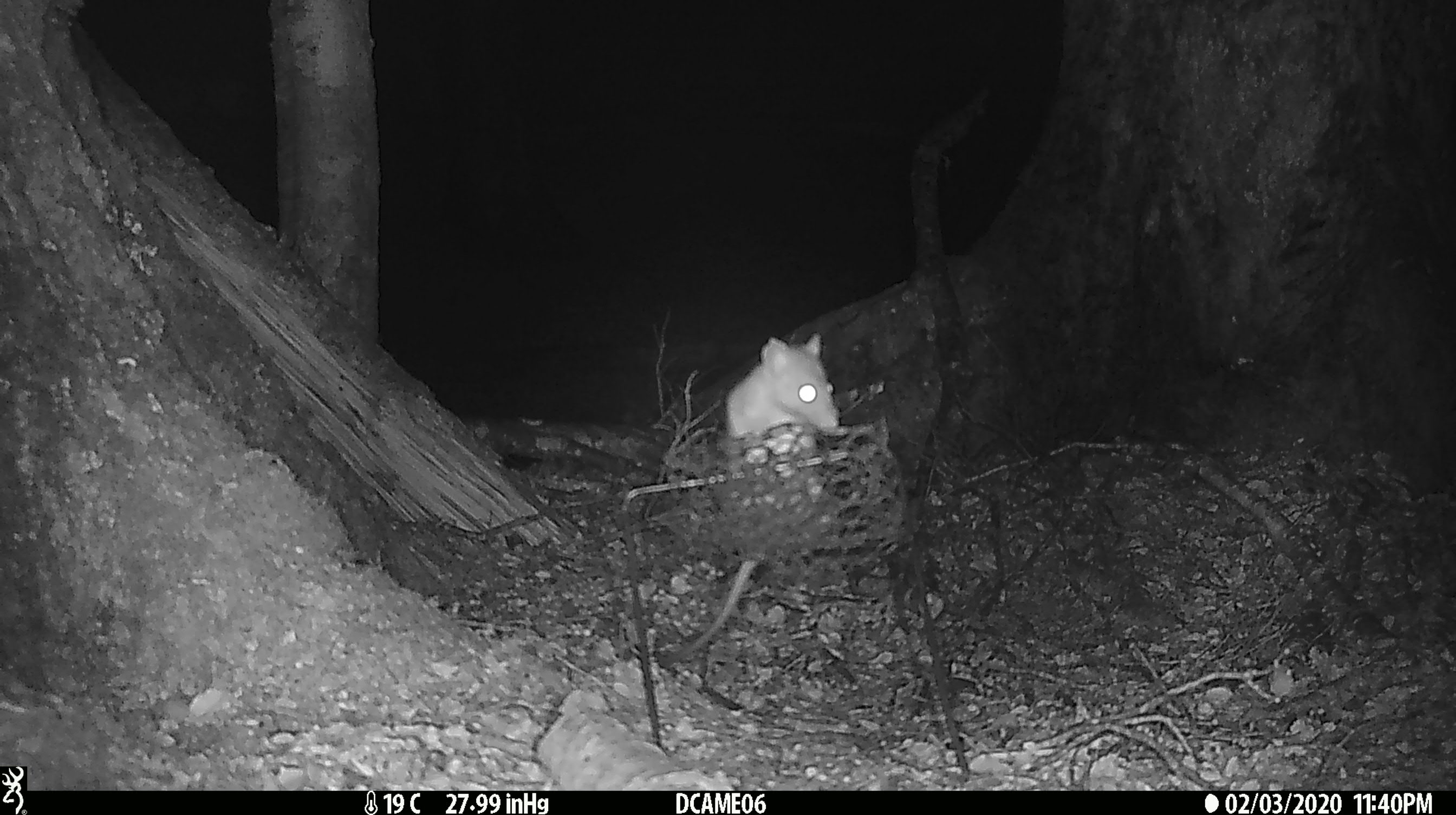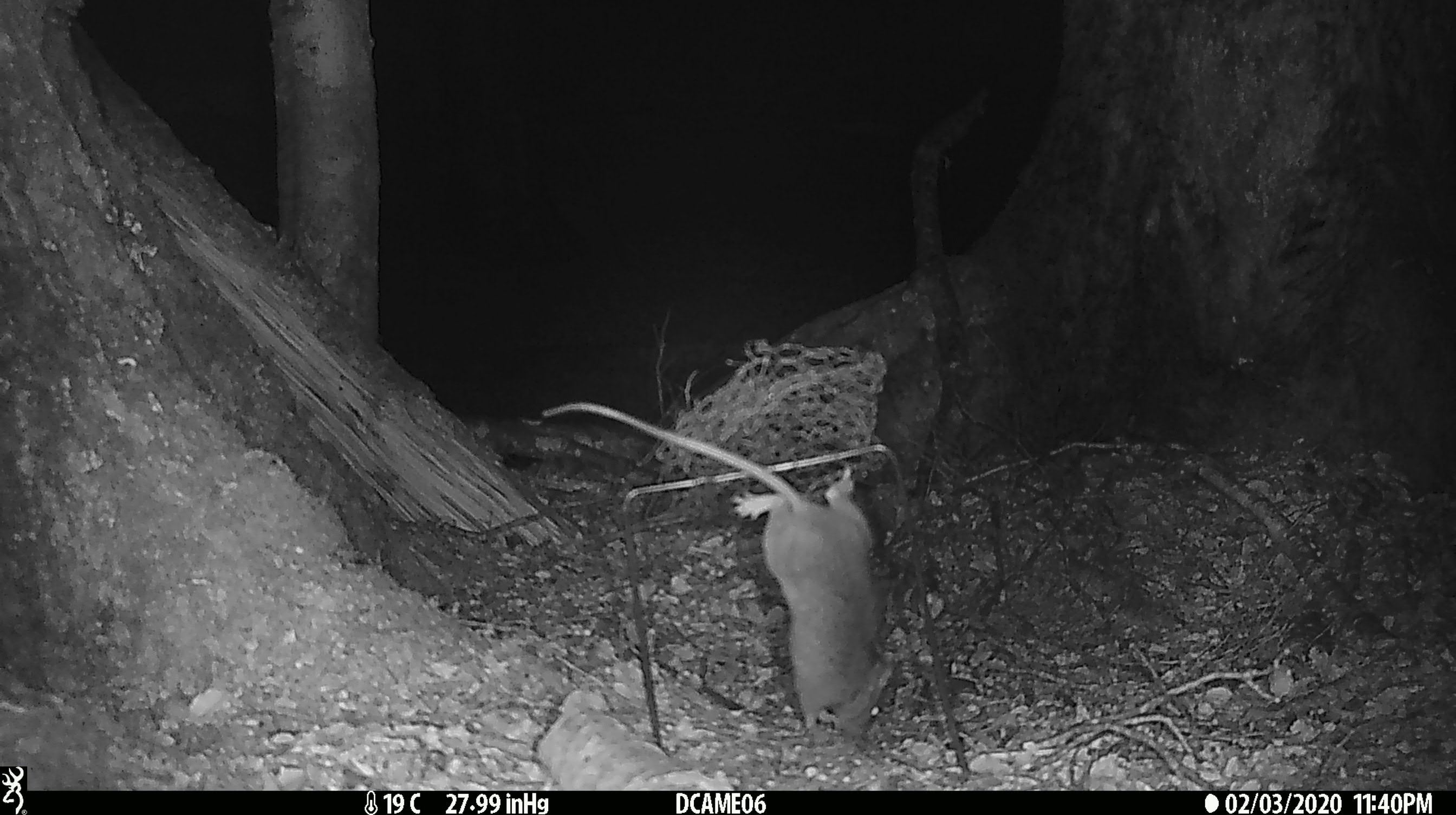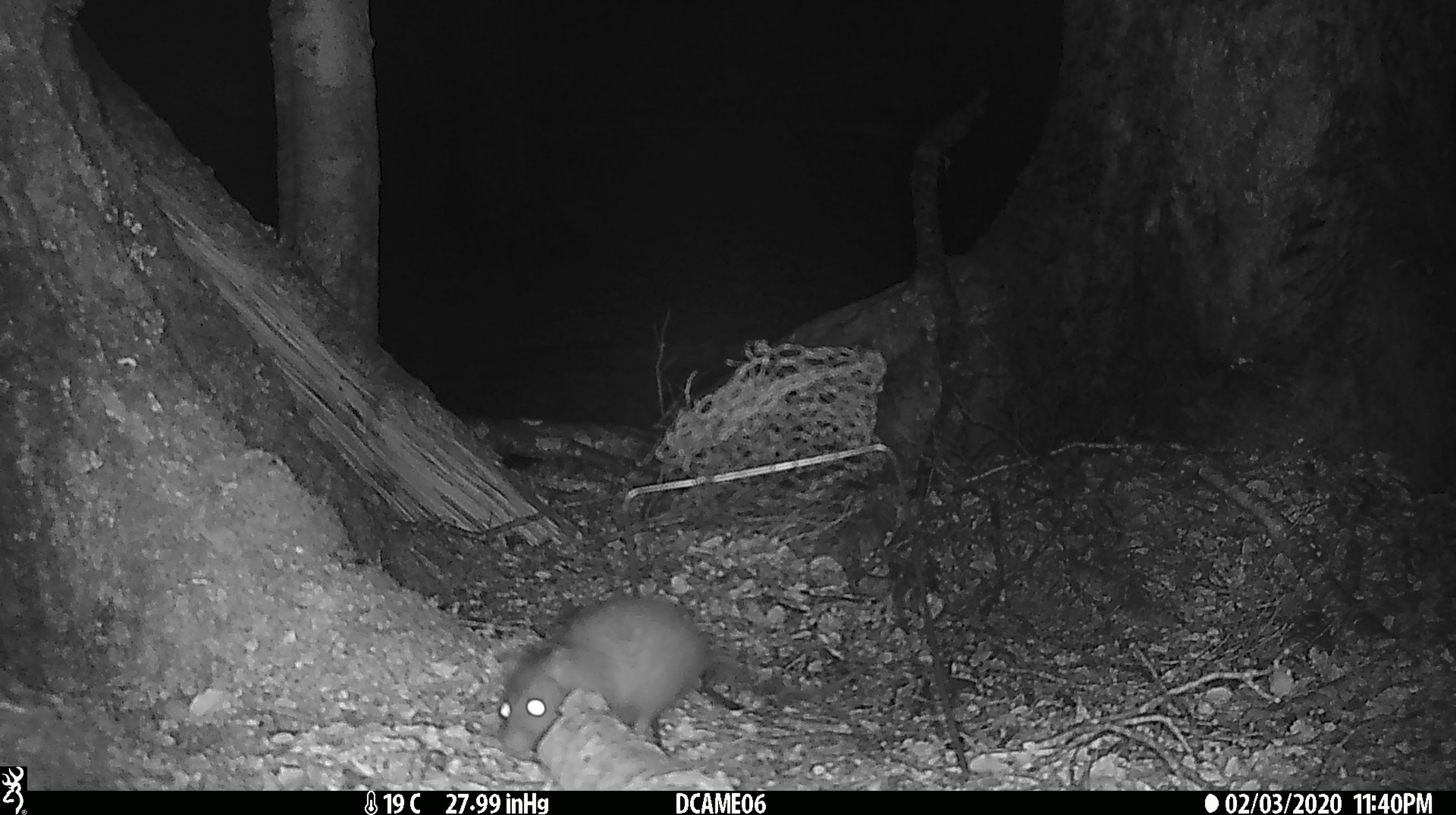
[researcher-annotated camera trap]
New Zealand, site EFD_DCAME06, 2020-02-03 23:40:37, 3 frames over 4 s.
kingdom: Animalia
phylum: Chordata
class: Mammalia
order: Rodentia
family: Muridae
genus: Rattus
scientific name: Rattus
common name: rat